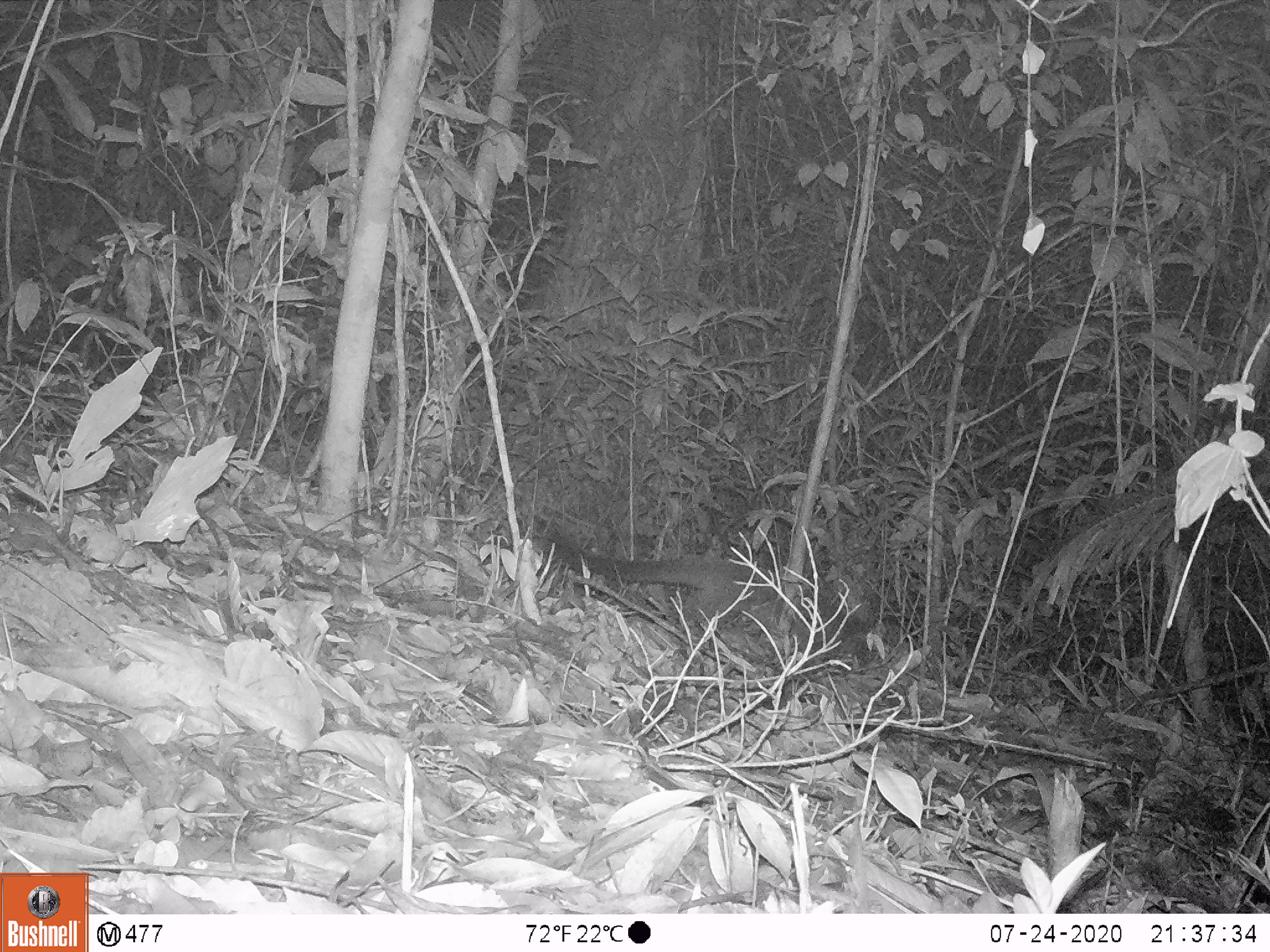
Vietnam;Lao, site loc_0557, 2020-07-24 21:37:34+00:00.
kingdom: Animalia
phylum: Chordata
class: Mammalia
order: Carnivora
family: Viverridae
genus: Paguma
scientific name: Paguma larvata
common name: masked palm civet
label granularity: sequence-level